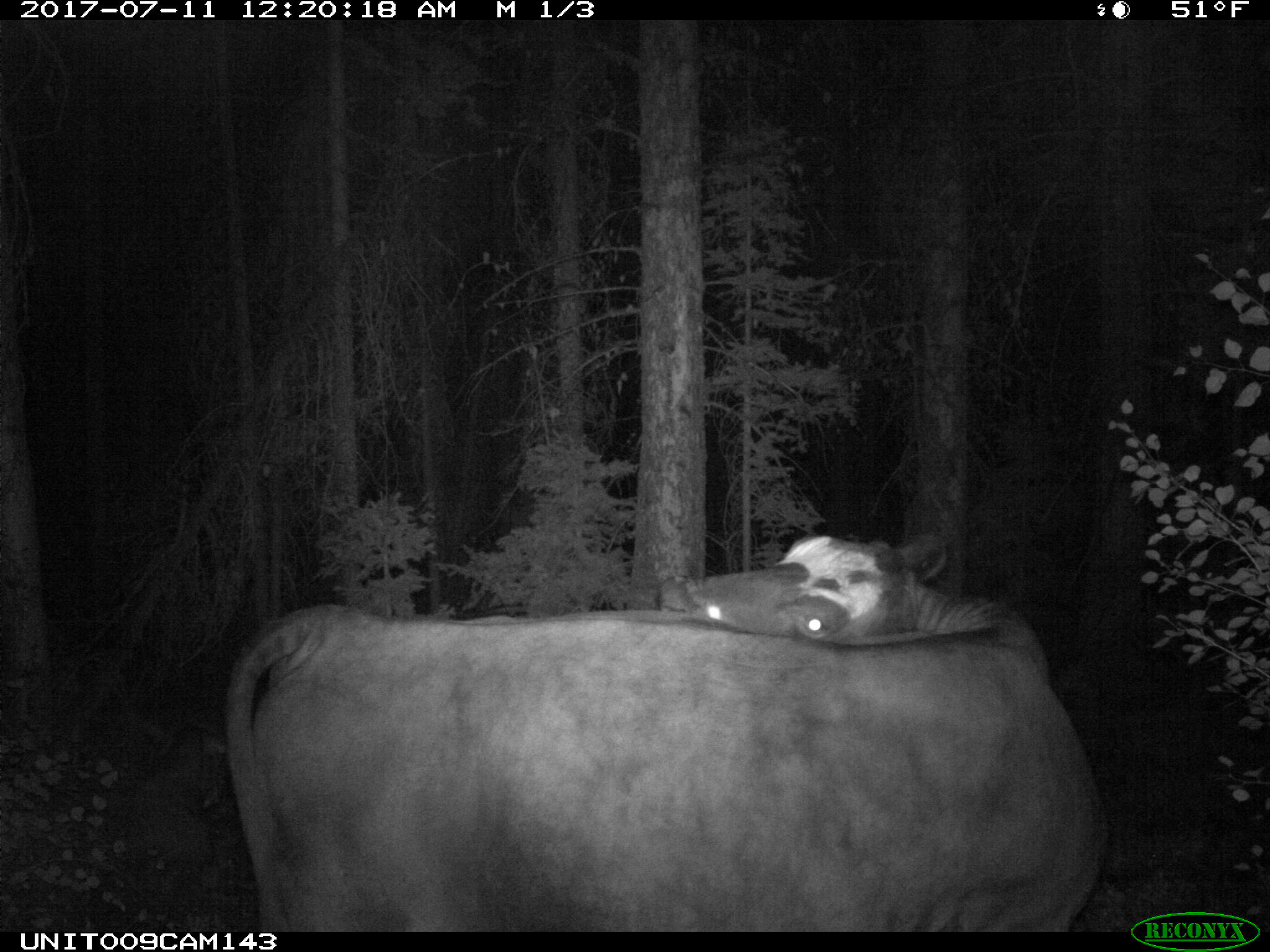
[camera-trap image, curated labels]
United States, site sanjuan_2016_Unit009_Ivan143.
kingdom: Animalia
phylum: Chordata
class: Mammalia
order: Artiodactyla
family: Bovidae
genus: Bos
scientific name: Bos taurus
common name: domestic cow